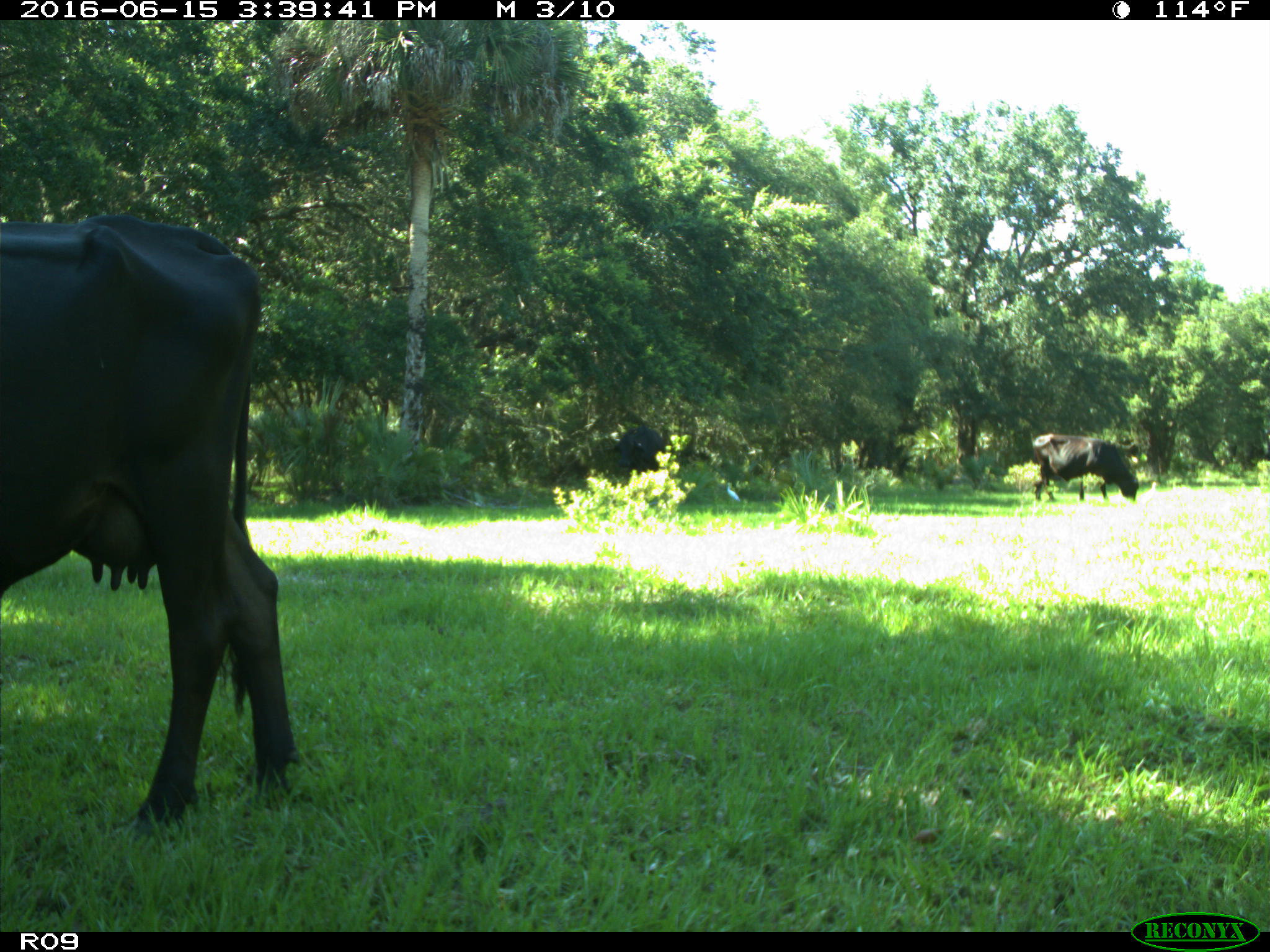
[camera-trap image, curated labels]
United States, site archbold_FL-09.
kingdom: Animalia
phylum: Chordata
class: Mammalia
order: Artiodactyla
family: Bovidae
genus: Bos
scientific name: Bos taurus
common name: domestic cow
Bos taurus (domestic cow).